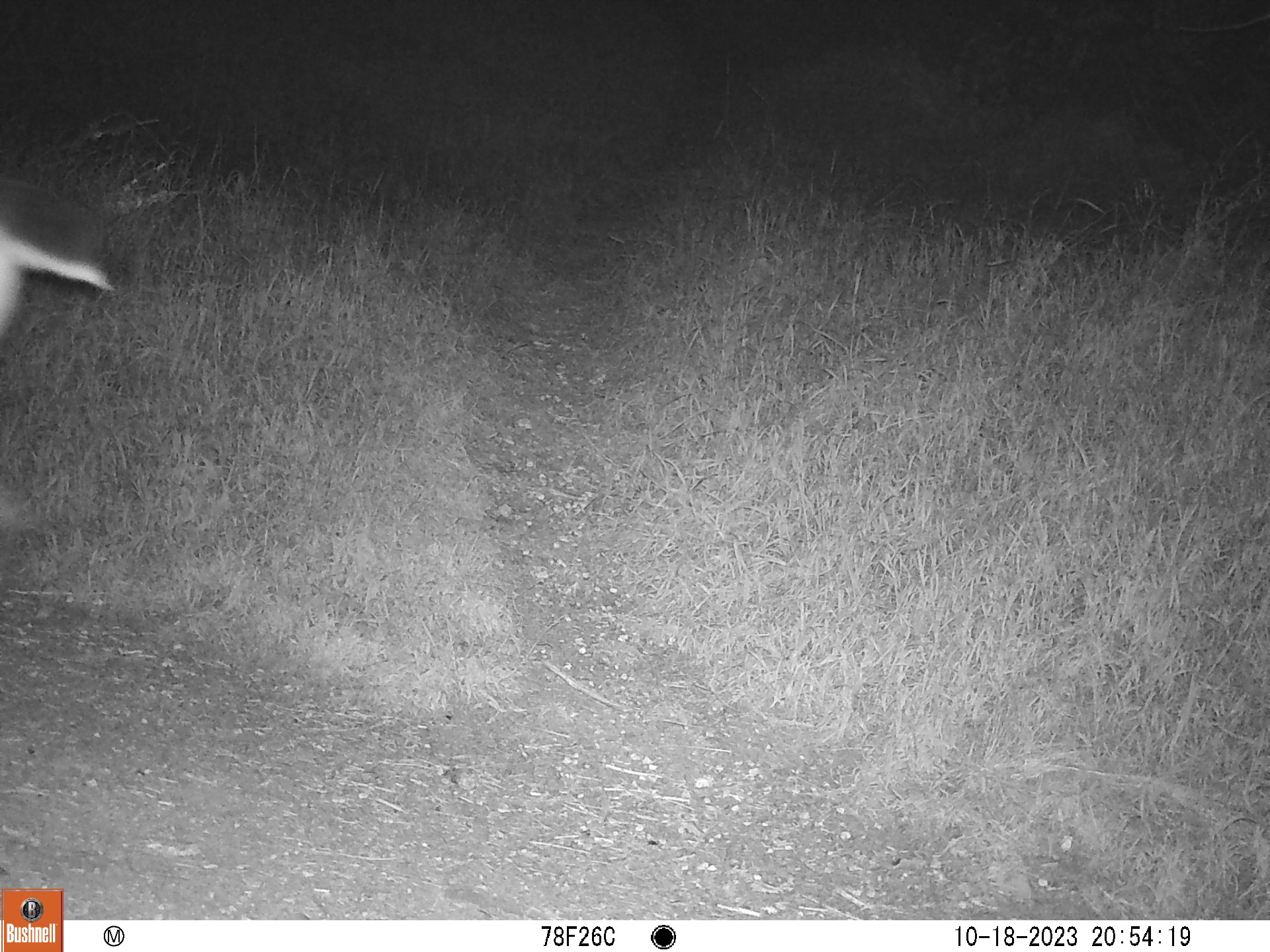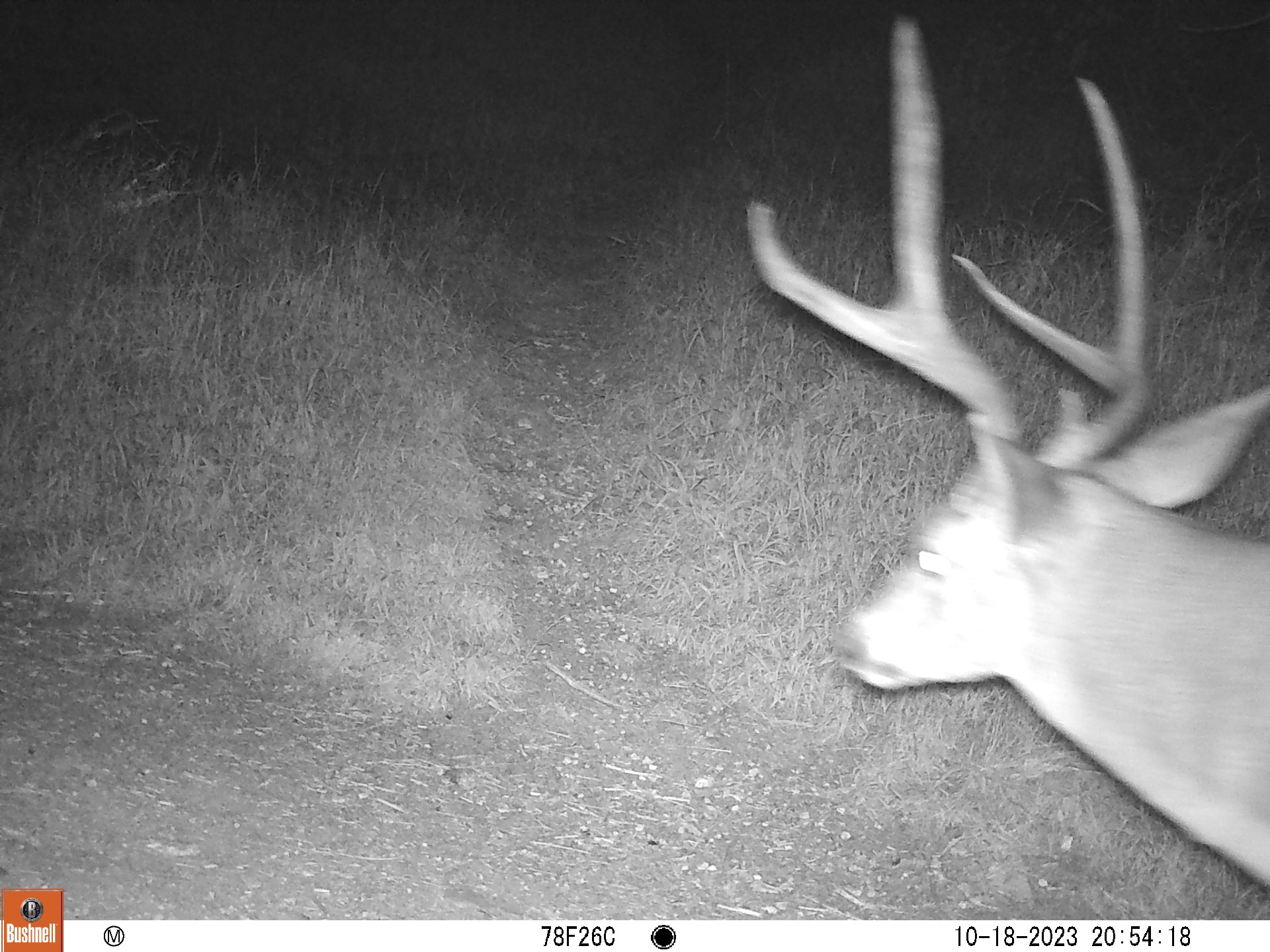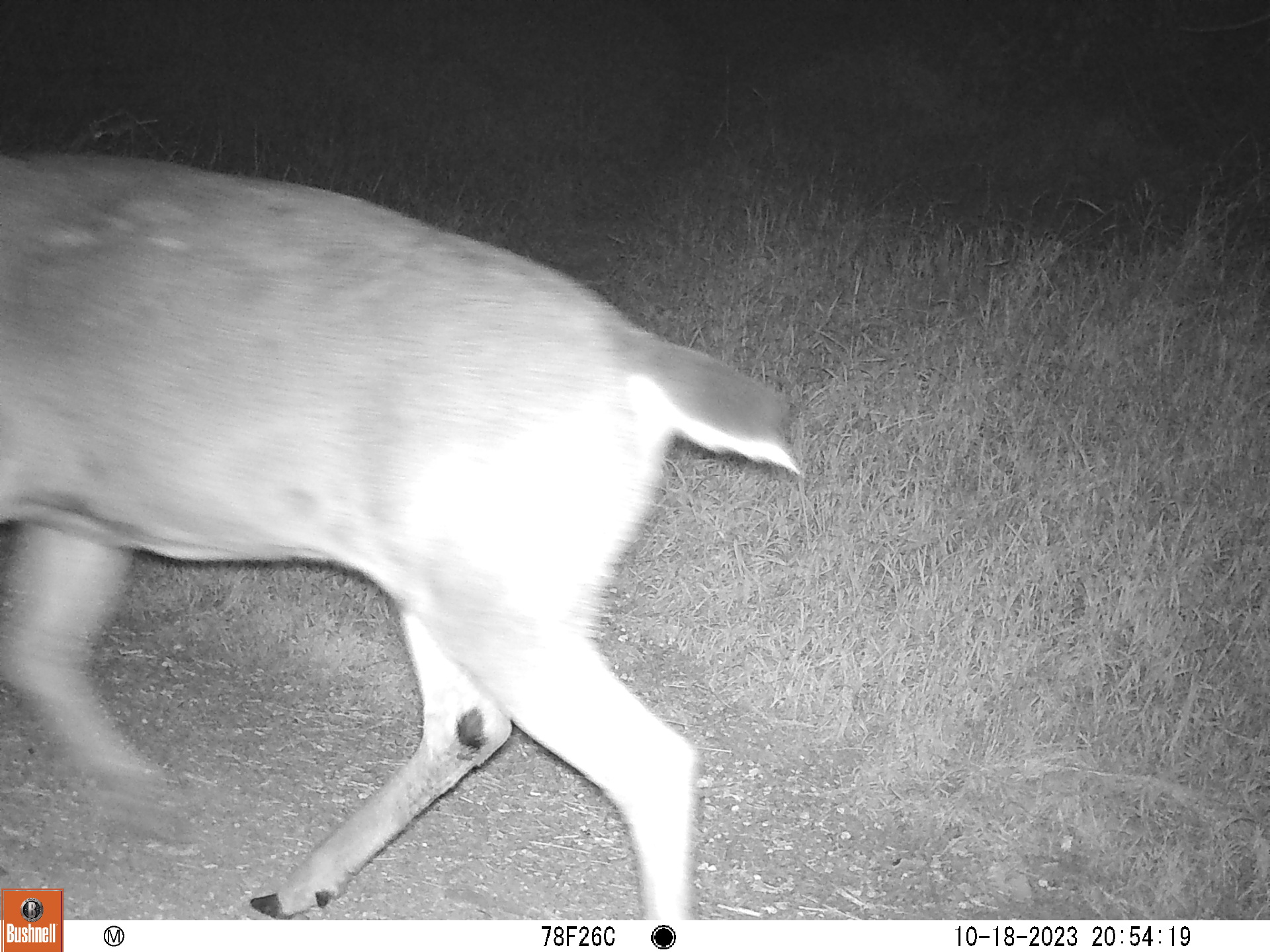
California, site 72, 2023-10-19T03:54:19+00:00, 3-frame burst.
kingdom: Animalia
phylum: Chordata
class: Mammalia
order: Artiodactyla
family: Cervidae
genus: Odocoileus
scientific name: Odocoileus hemionus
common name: mule deer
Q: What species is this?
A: Mule deer (Odocoileus hemionus).